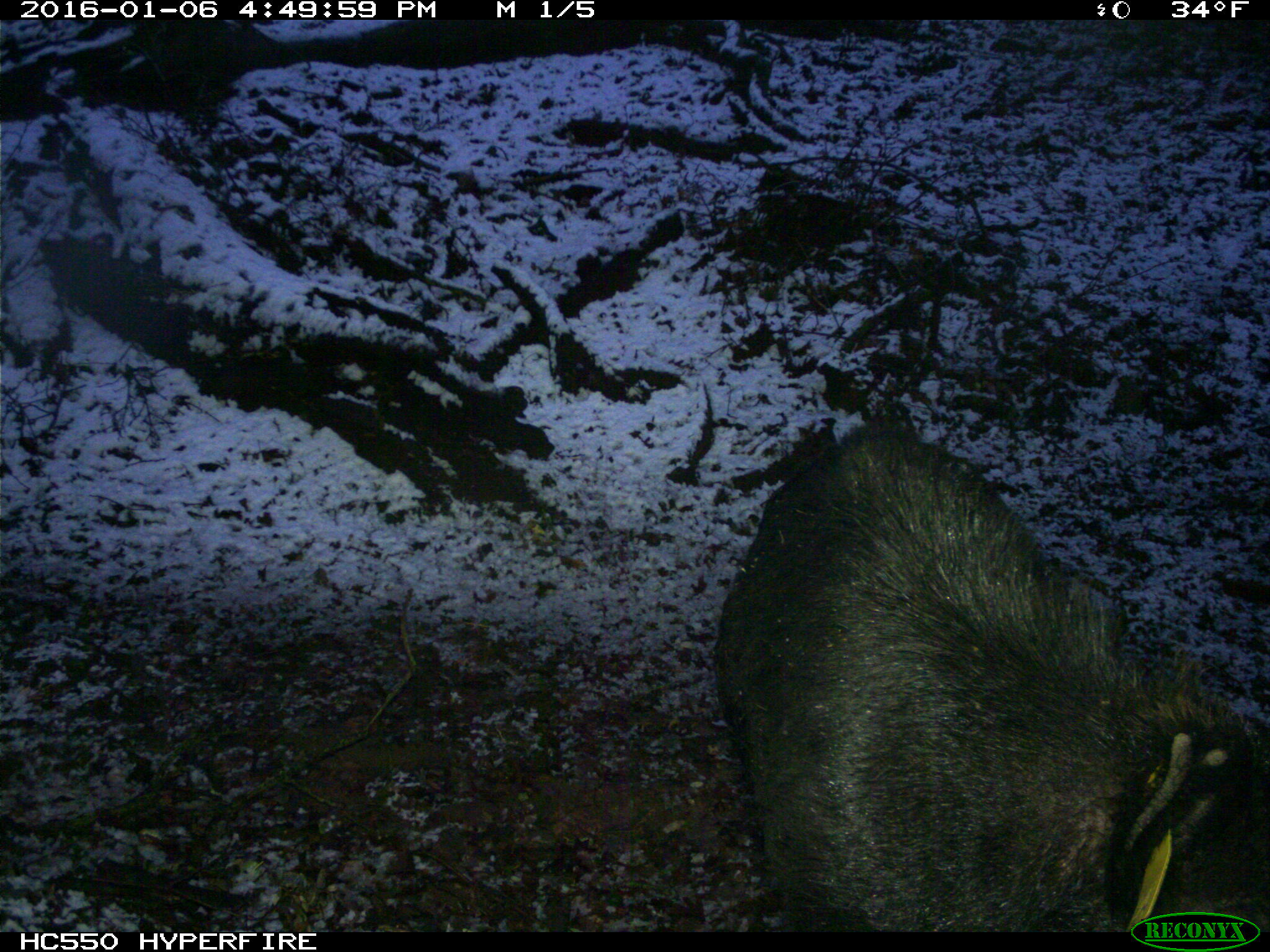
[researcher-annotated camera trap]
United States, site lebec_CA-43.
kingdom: Animalia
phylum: Chordata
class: Mammalia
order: Artiodactyla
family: Suidae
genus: Sus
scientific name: Sus scrofa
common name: wild boar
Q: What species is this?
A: Sus scrofa (wild boar).